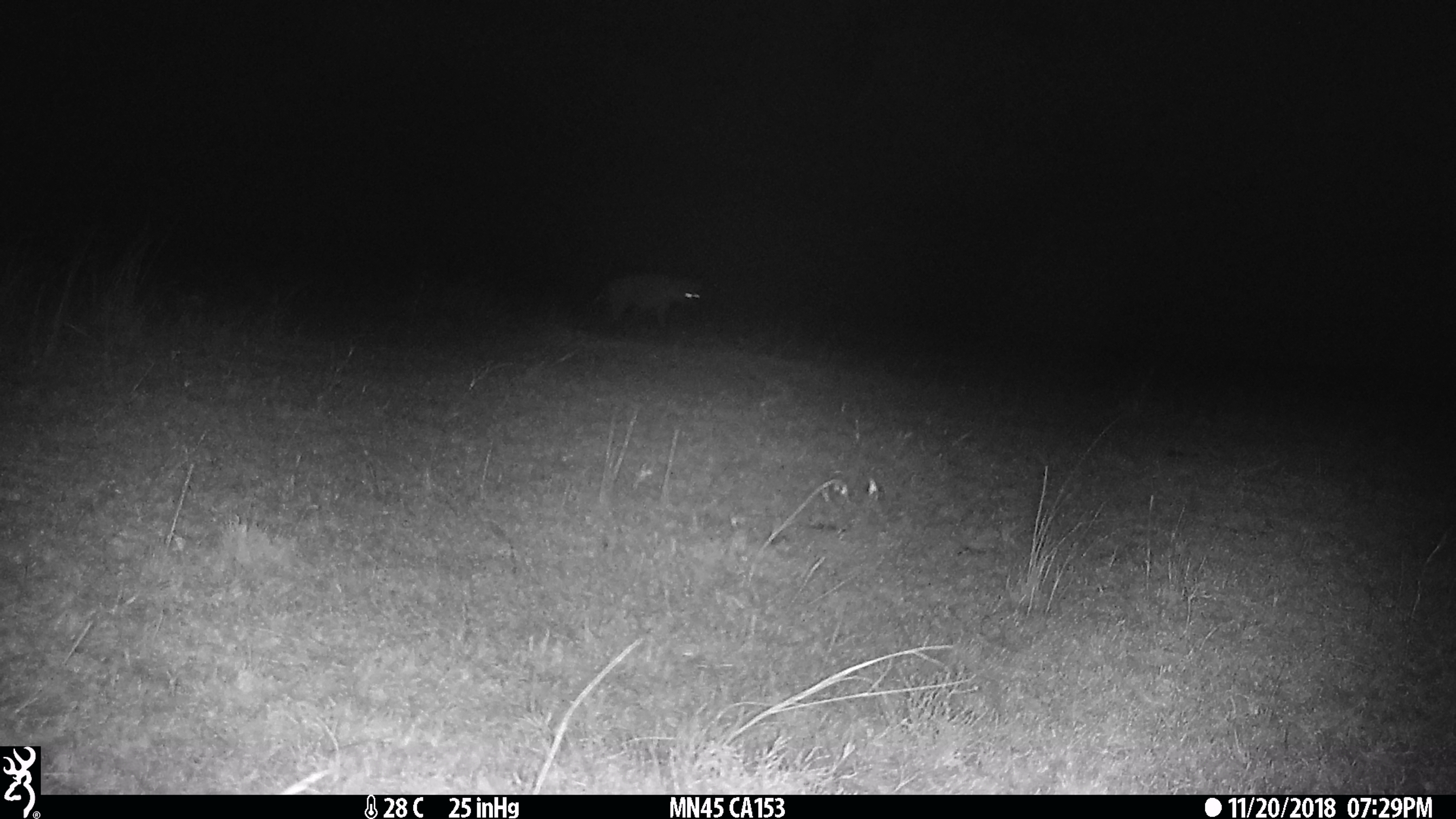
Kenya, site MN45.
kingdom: Animalia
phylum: Chordata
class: Mammalia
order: Carnivora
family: Hyaenidae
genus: Crocuta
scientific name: Crocuta crocuta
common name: spotted hyena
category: hyena spotted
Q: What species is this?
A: Hyena spotted (spotted hyena) (Crocuta crocuta).